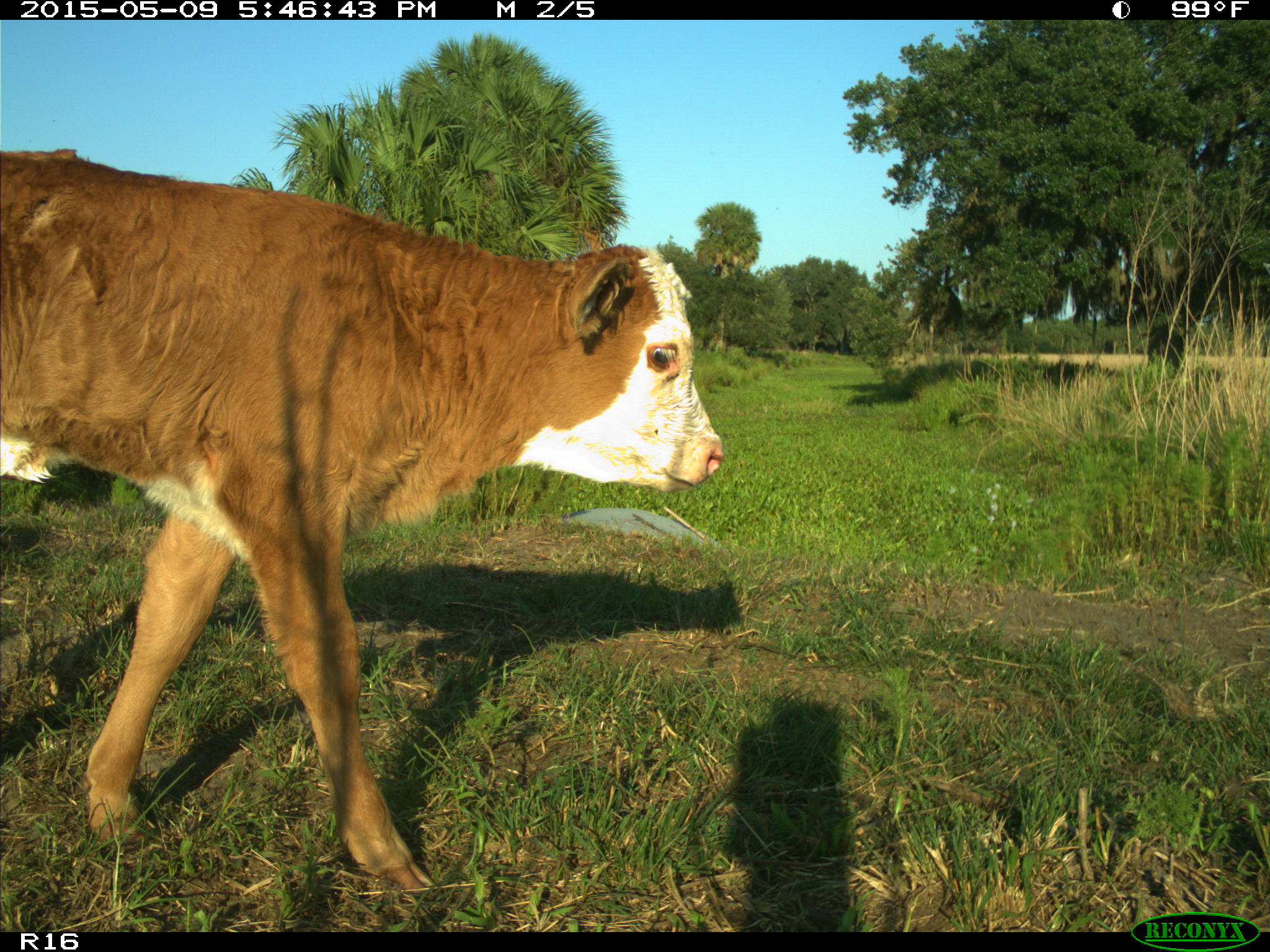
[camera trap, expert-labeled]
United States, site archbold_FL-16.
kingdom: Animalia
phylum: Chordata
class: Mammalia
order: Artiodactyla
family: Bovidae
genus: Bos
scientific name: Bos taurus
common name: domestic cow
Bos taurus (domestic cow).